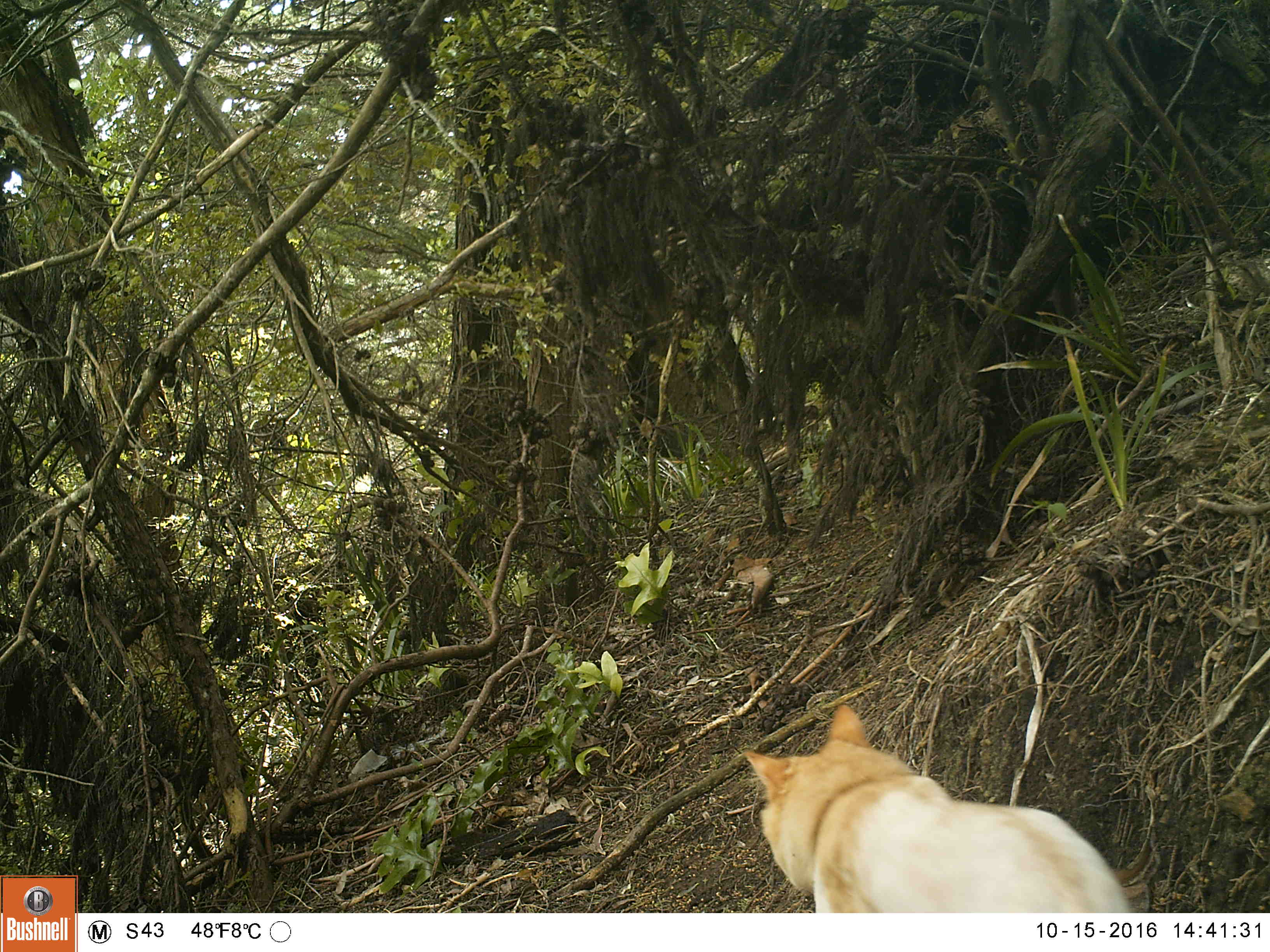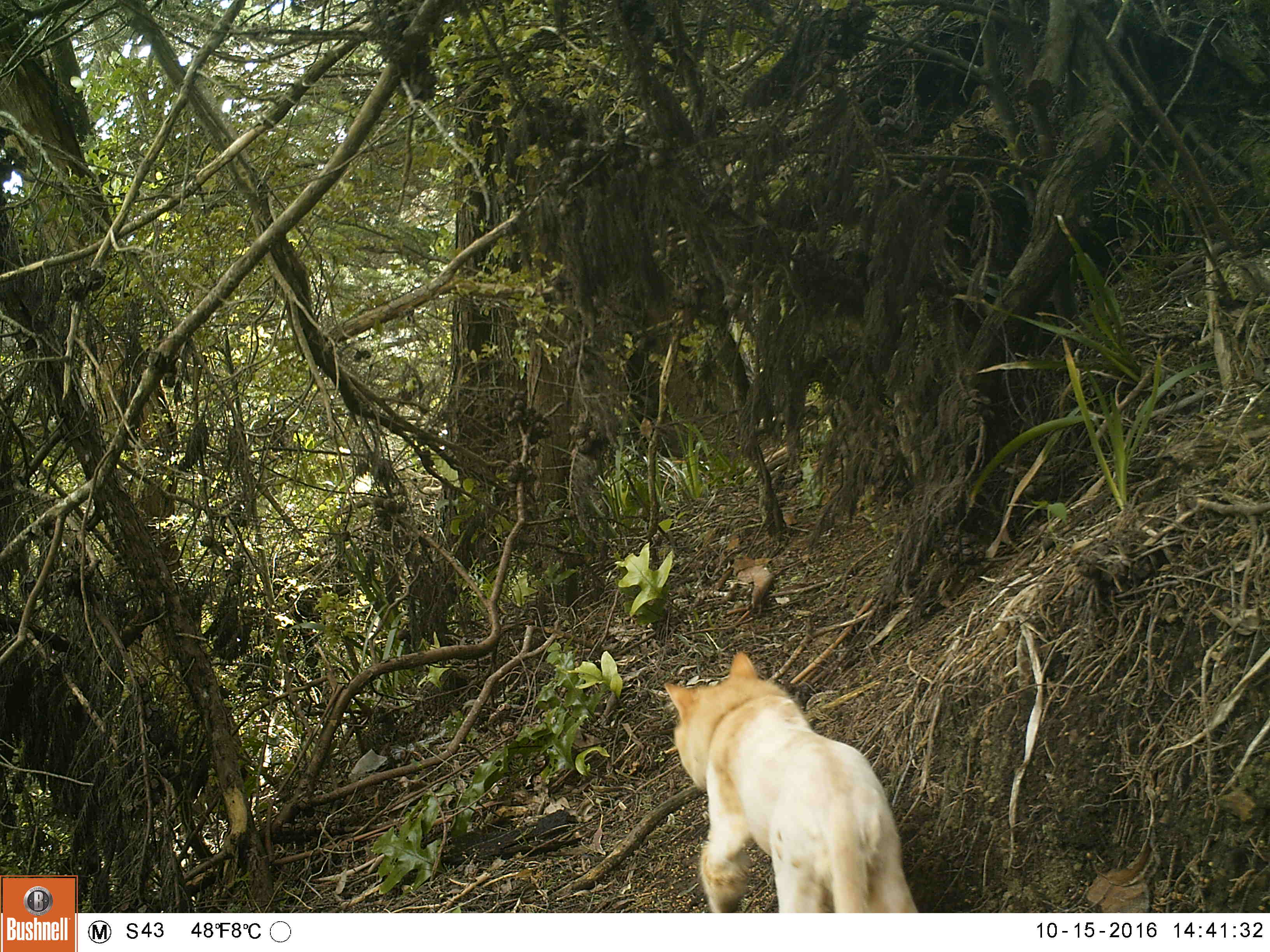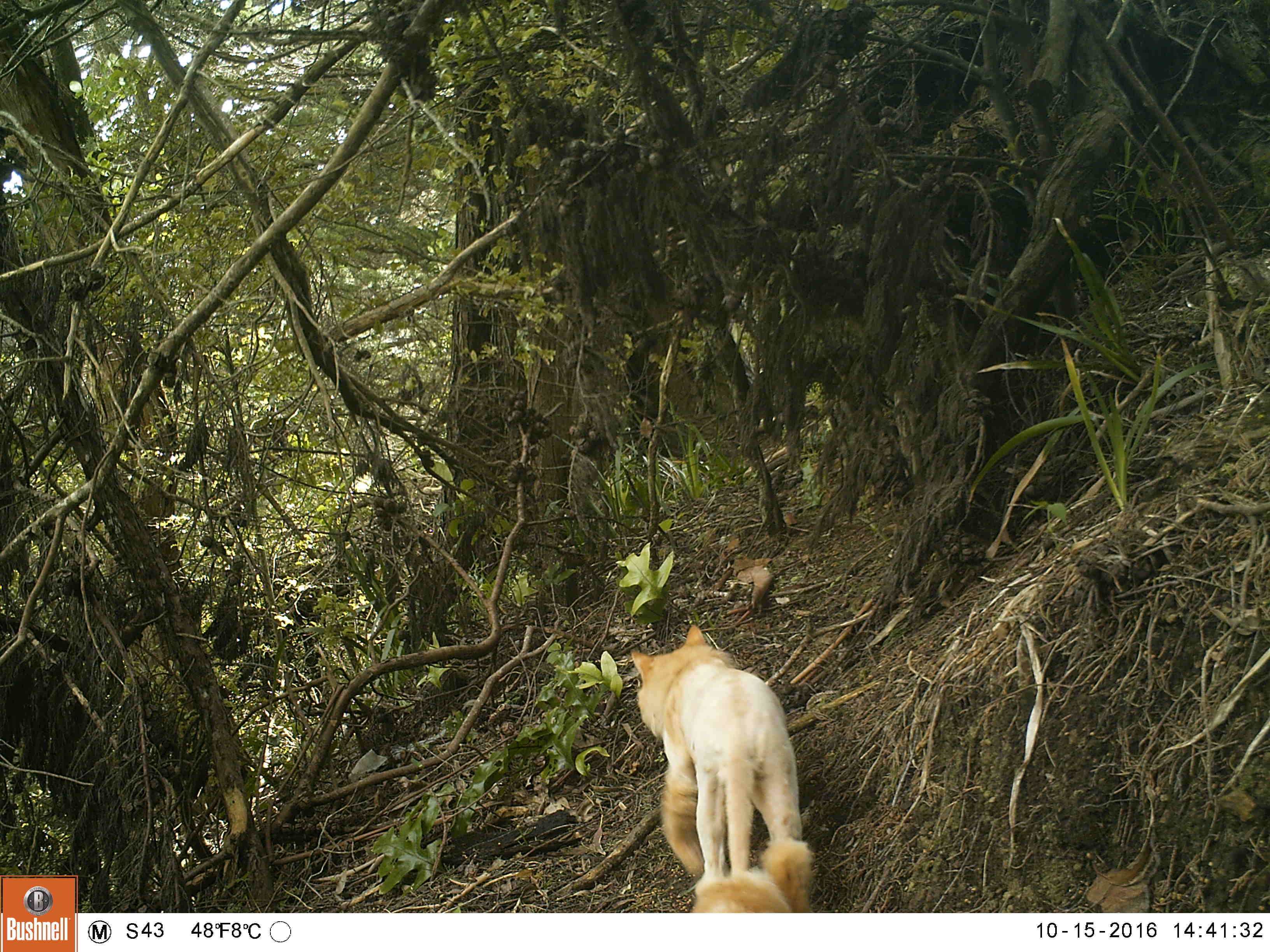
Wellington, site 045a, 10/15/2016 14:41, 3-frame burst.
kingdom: Animalia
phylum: Chordata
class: Mammalia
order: Carnivora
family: Felidae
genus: Felis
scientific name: Felis catus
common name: cat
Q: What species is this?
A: Cat (Felis catus).